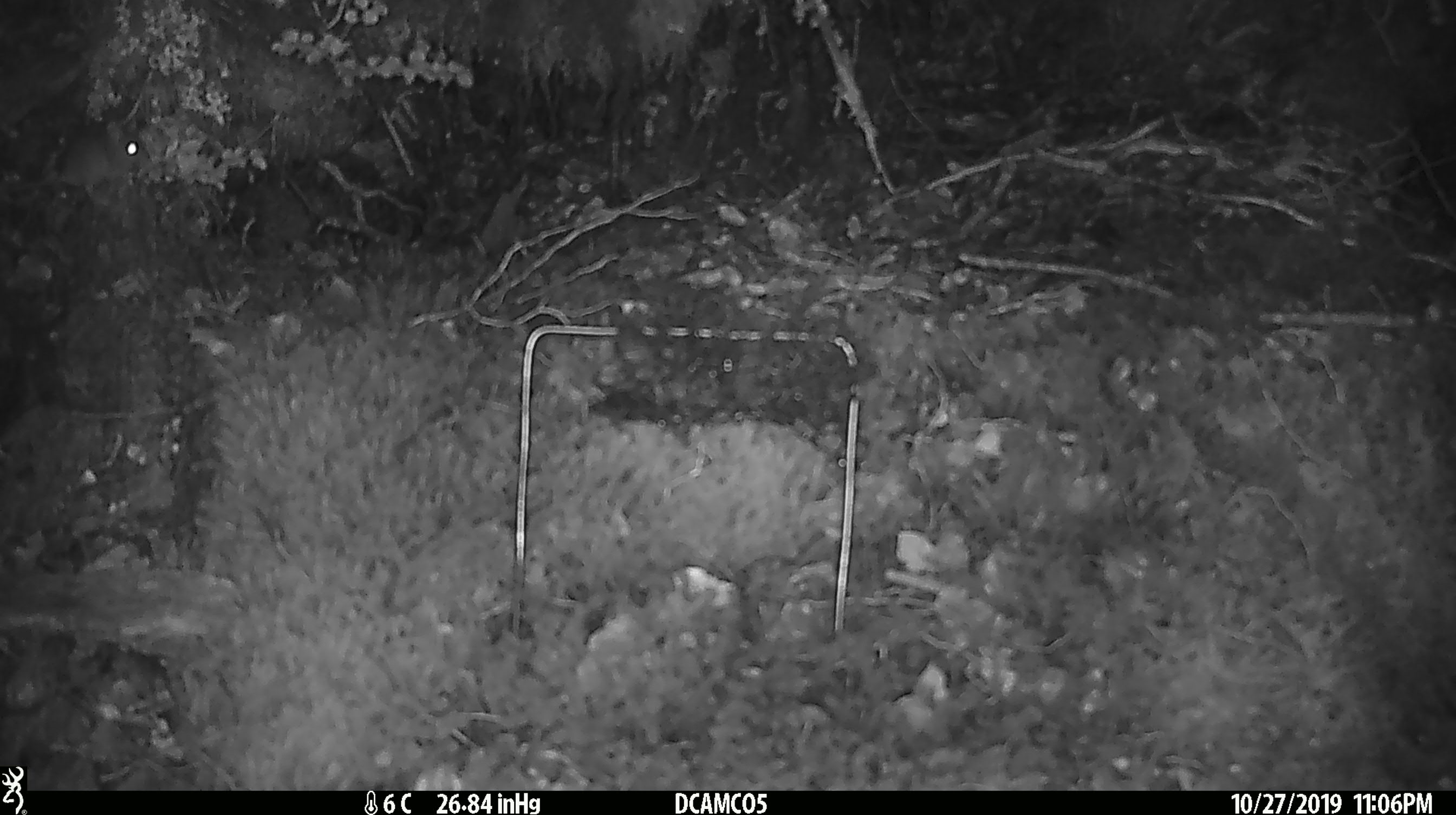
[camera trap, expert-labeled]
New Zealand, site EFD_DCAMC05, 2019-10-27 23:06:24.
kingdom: Animalia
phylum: Chordata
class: Mammalia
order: Rodentia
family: Muridae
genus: Mus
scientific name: Mus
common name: mouse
Mouse (Mus).